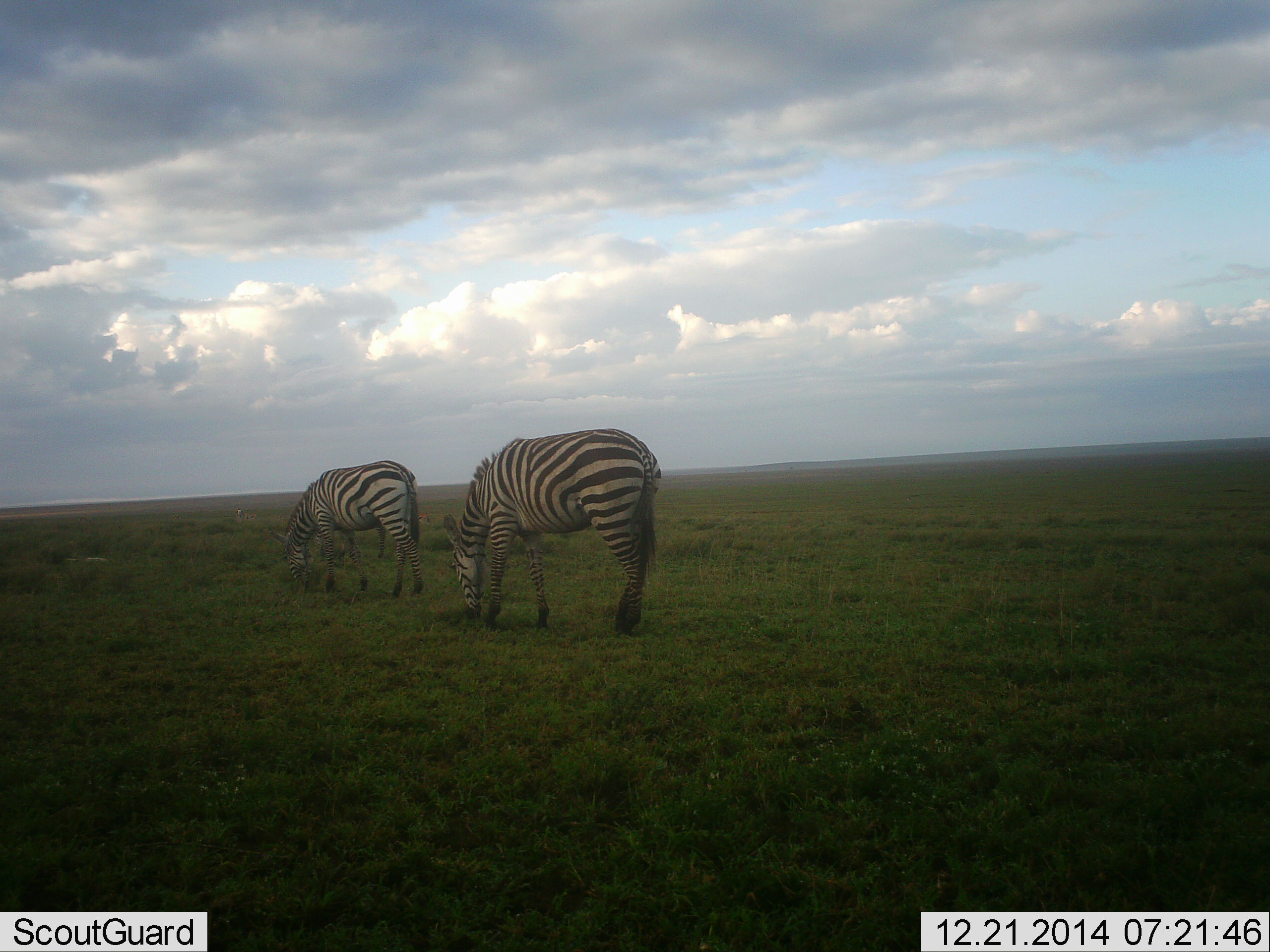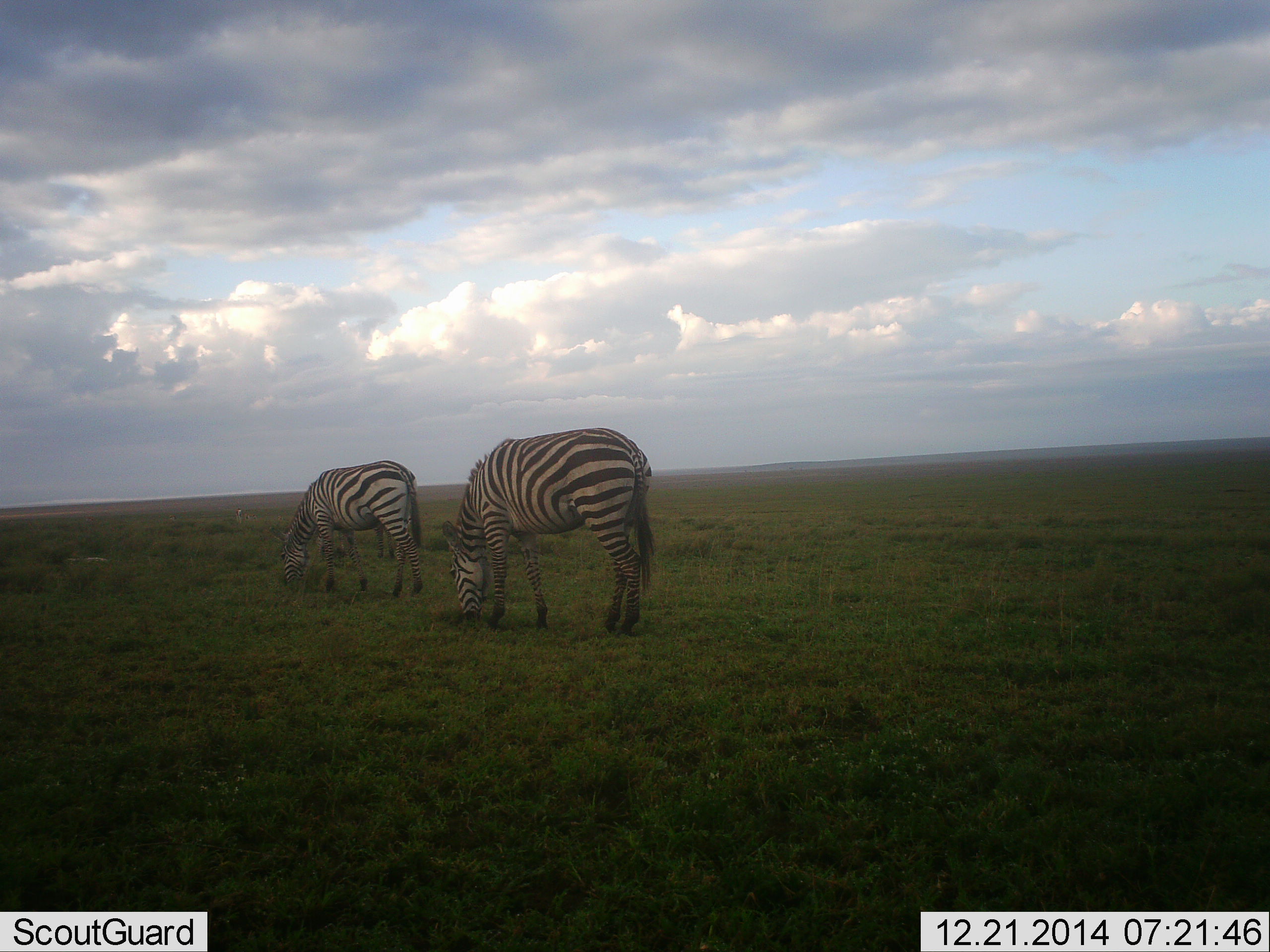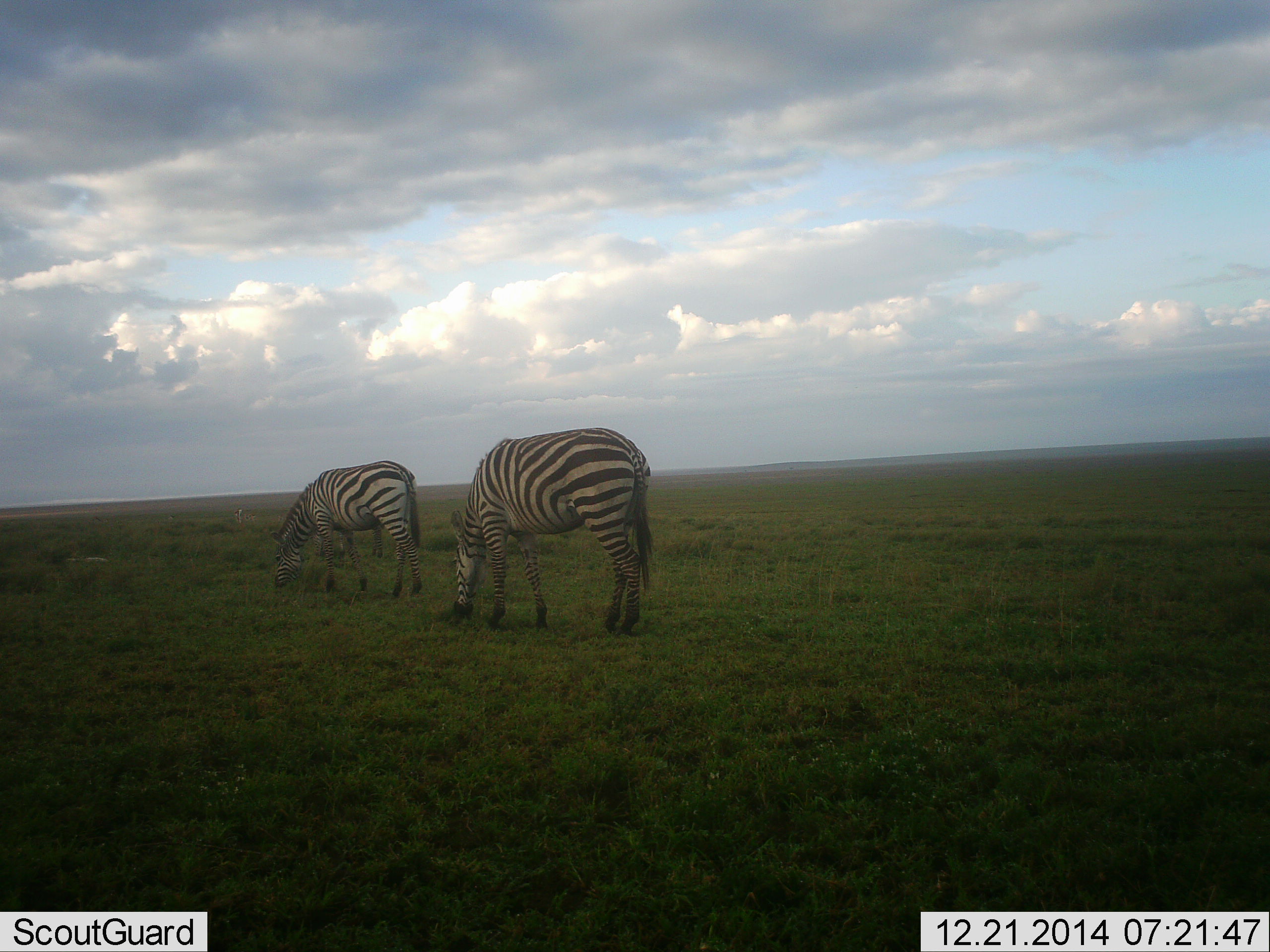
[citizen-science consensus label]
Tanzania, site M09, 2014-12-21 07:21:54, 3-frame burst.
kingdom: Animalia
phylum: Chordata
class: Mammalia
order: Perissodactyla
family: Equidae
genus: Equus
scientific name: Equus quagga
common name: plains zebra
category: zebra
Zebra (plains zebra) (Equus quagga), count 2. Behavior (volunteer vote fractions): standing 0%, resting 0%, moving 0%, interacting 0%. Young present (vote fraction): 0%. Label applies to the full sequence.